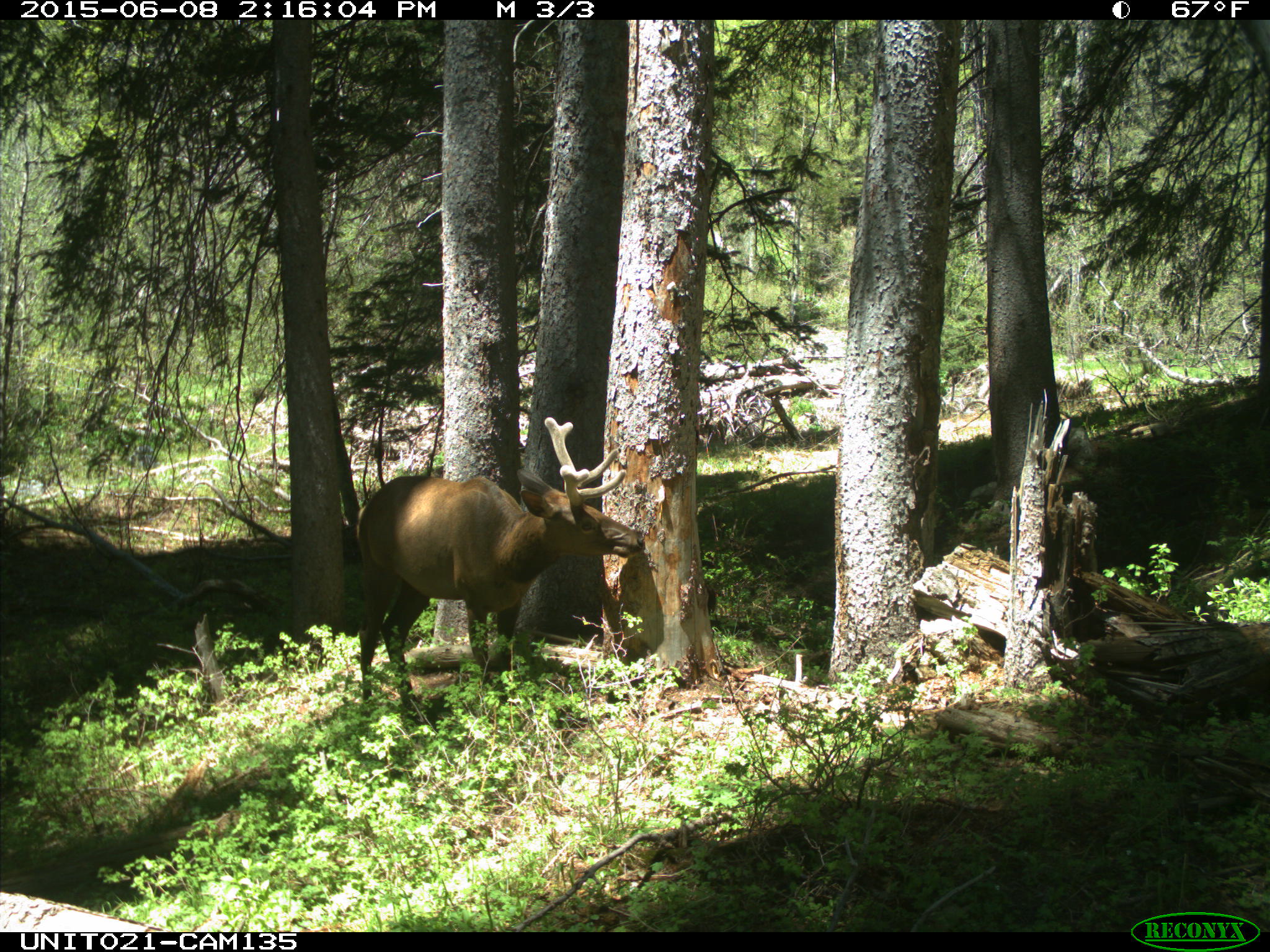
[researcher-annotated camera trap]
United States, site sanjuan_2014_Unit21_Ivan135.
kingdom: Animalia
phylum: Chordata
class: Mammalia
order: Artiodactyla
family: Cervidae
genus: Cervus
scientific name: Cervus elaphus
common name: red deer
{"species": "Cervus elaphus (red deer)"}